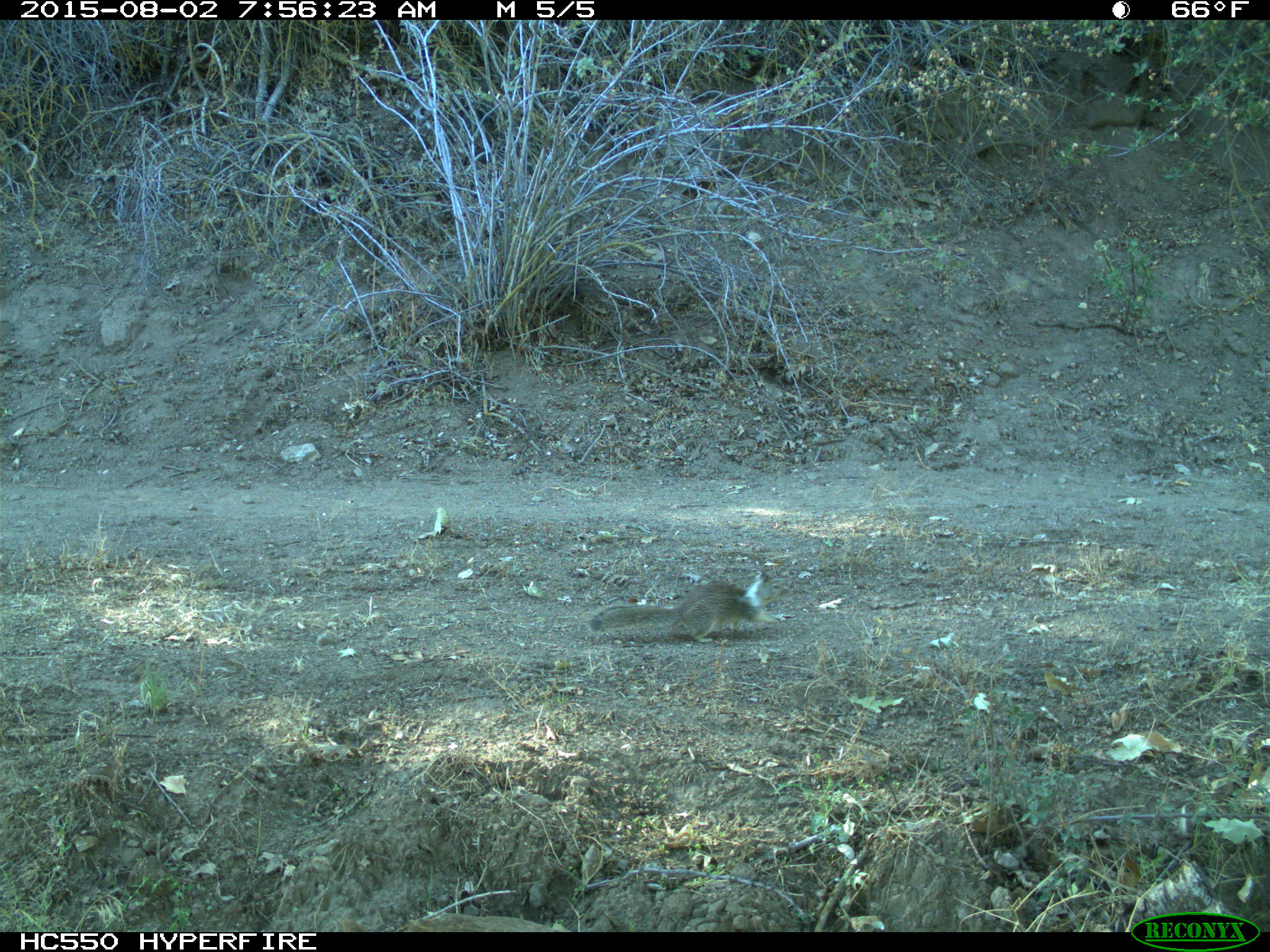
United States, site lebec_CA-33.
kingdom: Animalia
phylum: Chordata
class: Mammalia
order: Rodentia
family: Sciuridae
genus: Otospermophilus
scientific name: Otospermophilus beecheyi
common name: california ground squirrel